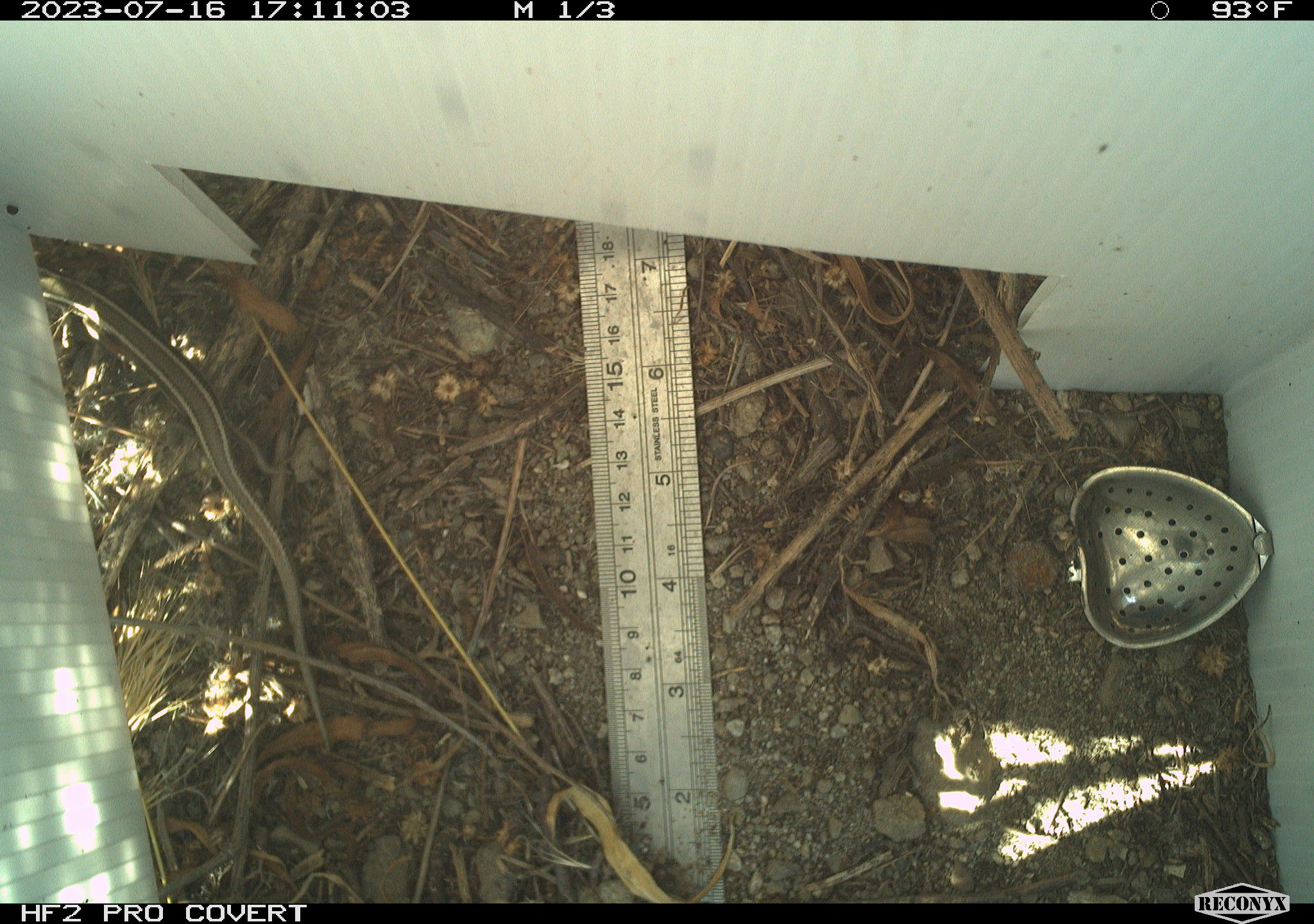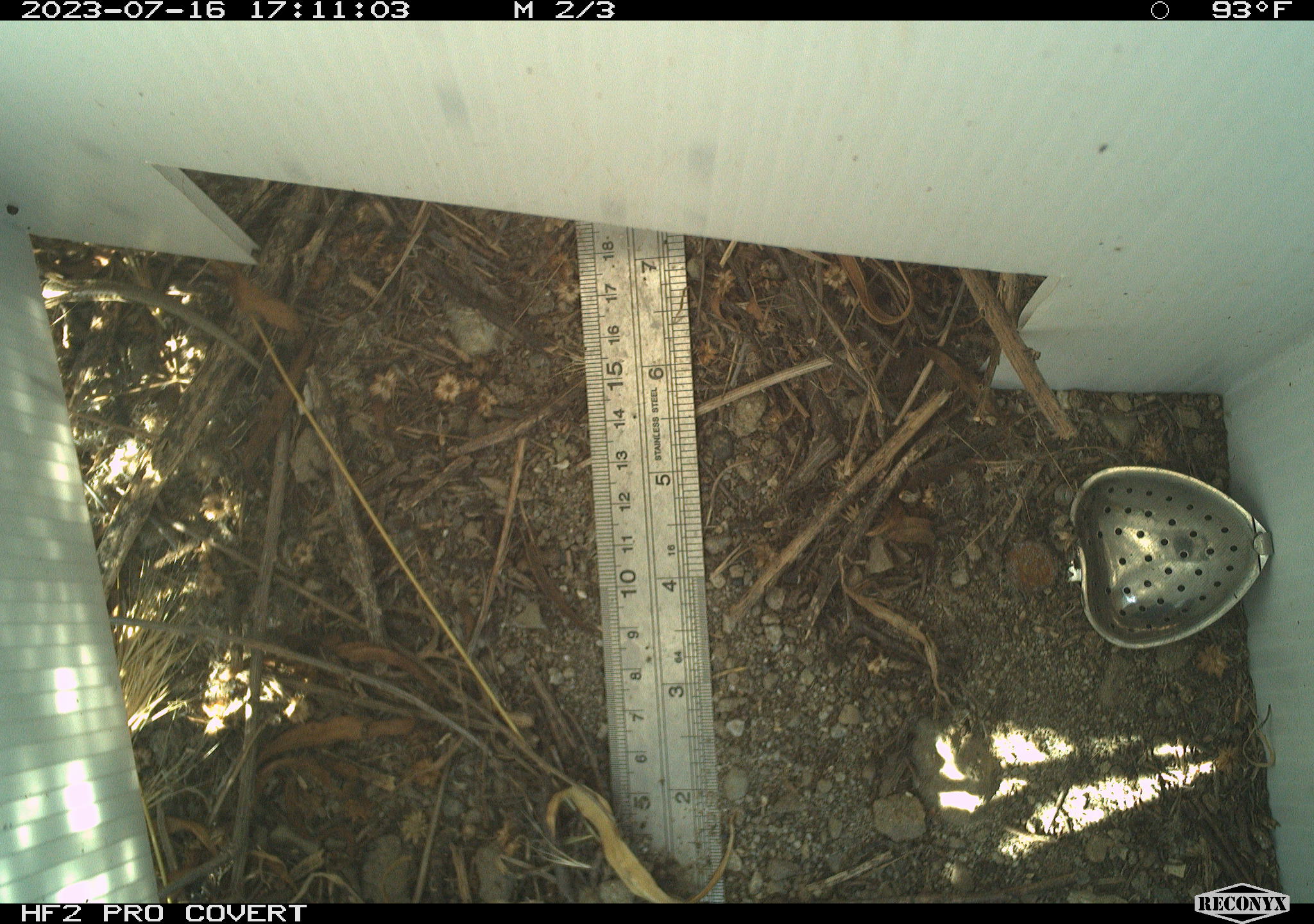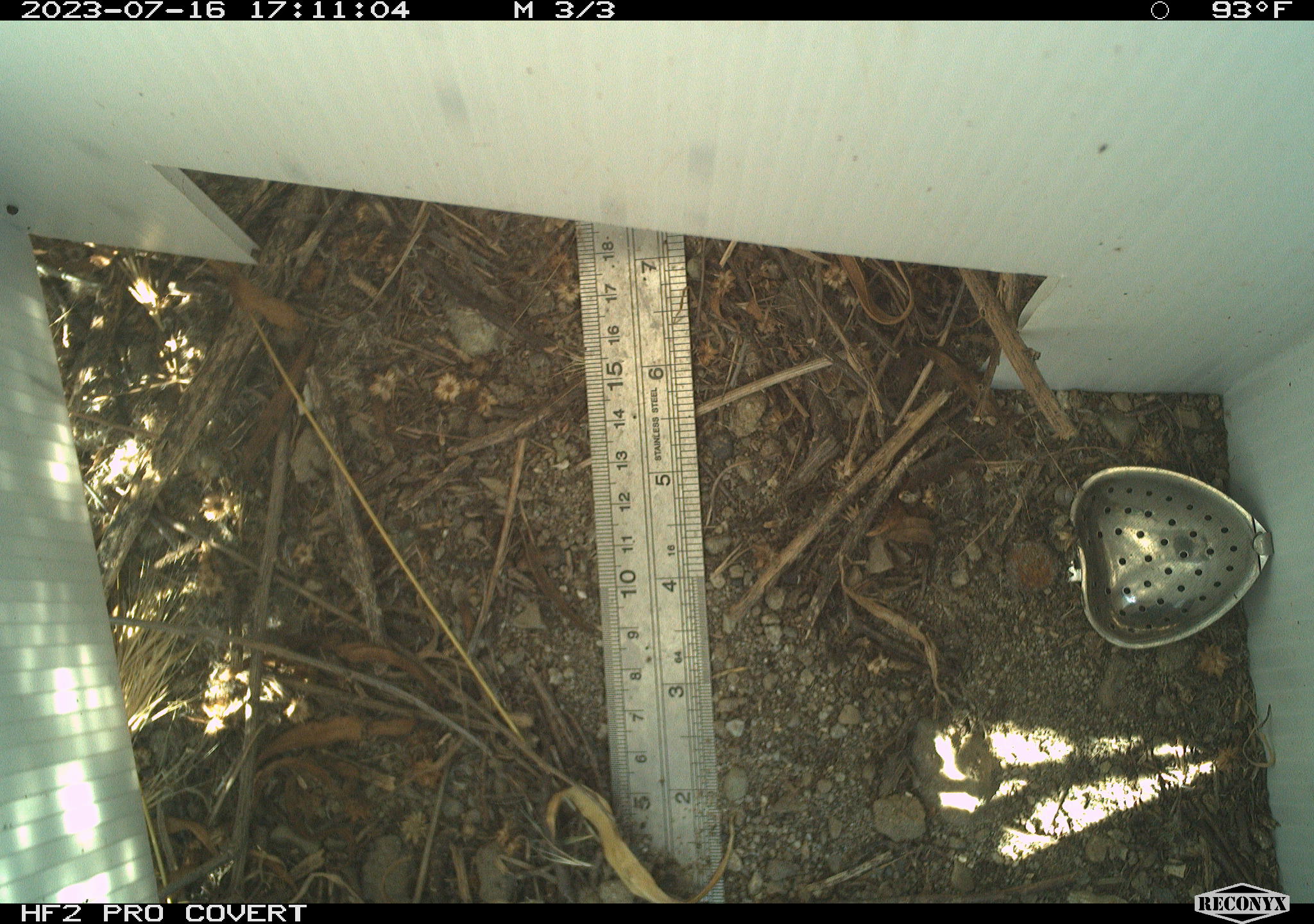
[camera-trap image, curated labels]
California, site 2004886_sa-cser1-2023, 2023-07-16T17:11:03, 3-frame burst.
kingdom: Animalia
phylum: Chordata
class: Reptilia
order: Squamata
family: Scincidae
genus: Plestiodon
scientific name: Plestiodon skiltonianus skiltonianus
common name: skilton's skink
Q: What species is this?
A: Skilton's skink (Plestiodon skiltonianus skiltonianus).